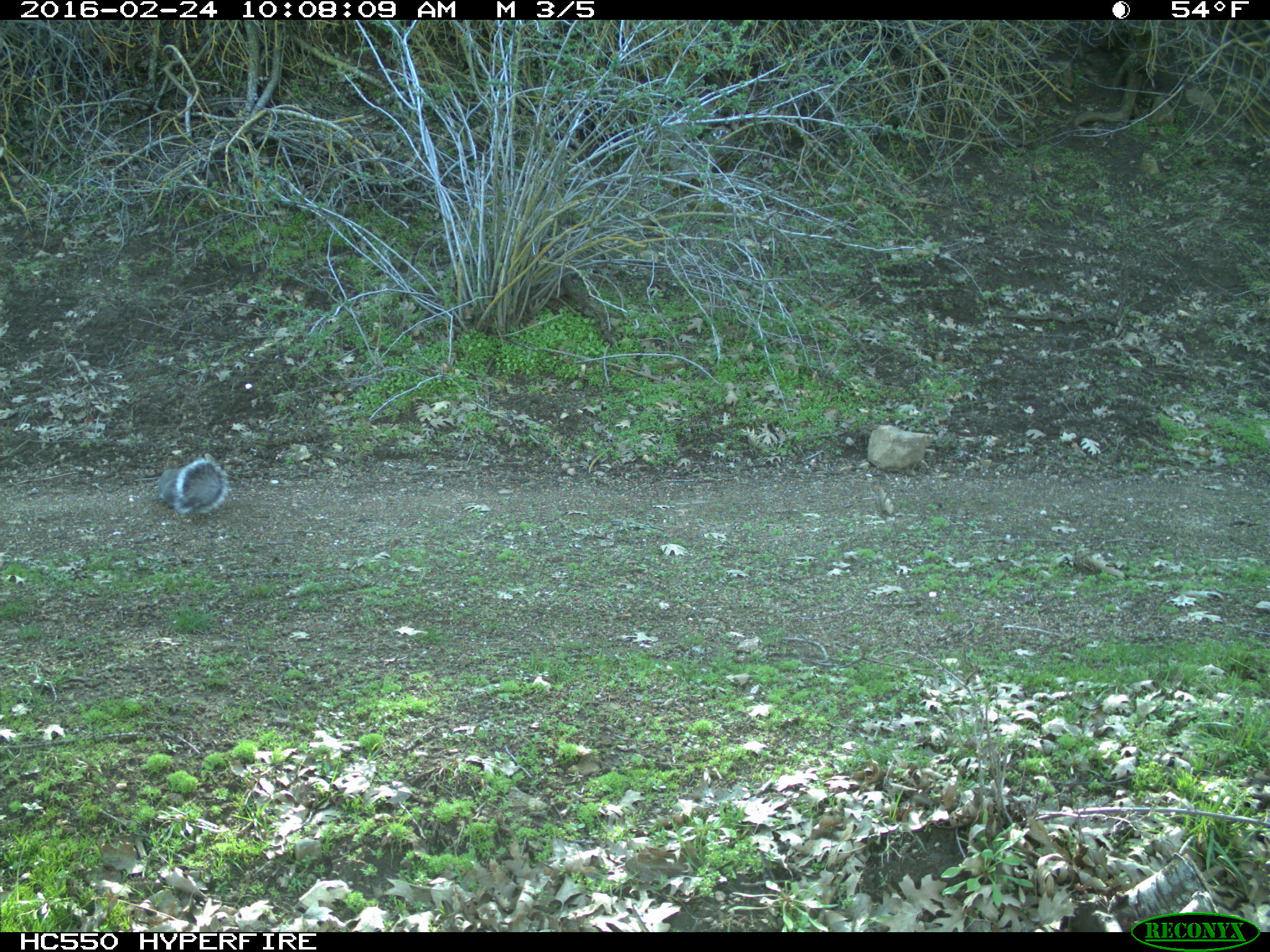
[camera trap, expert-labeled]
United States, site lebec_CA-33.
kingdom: Animalia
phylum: Chordata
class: Mammalia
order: Rodentia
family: Sciuridae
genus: Sciurus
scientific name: Sciurus carolinensis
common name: eastern gray squirrel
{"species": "Sciurus carolinensis (eastern gray squirrel)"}